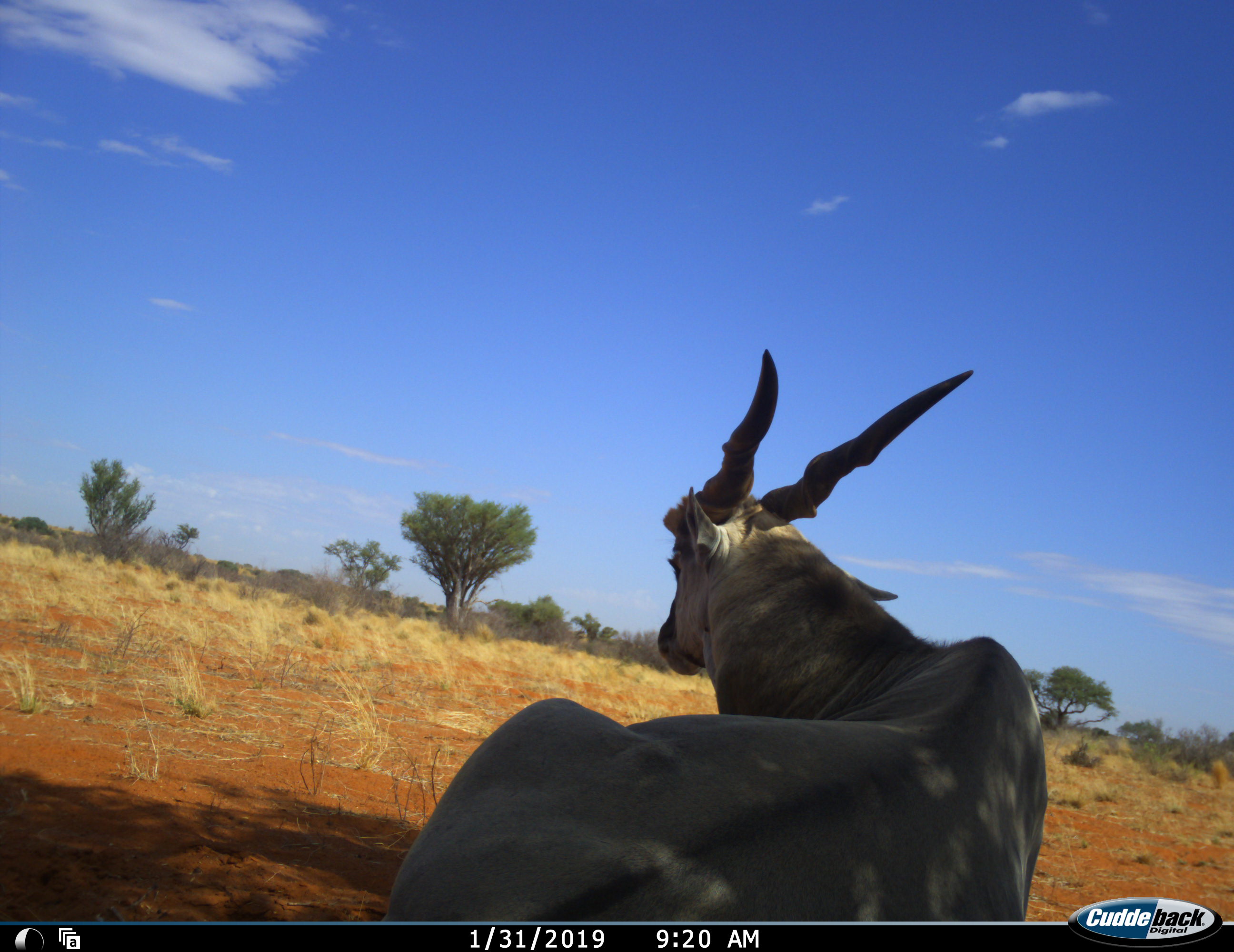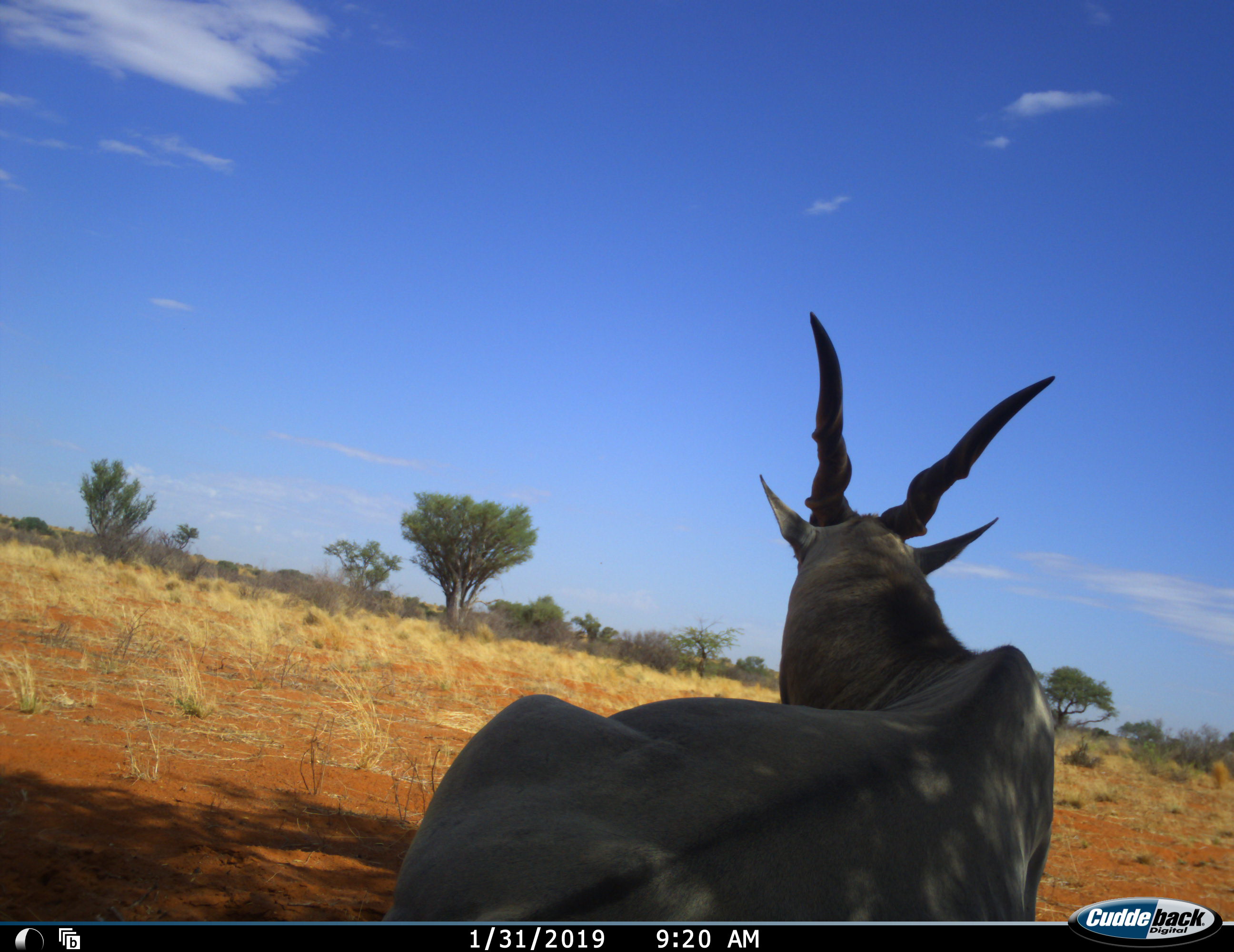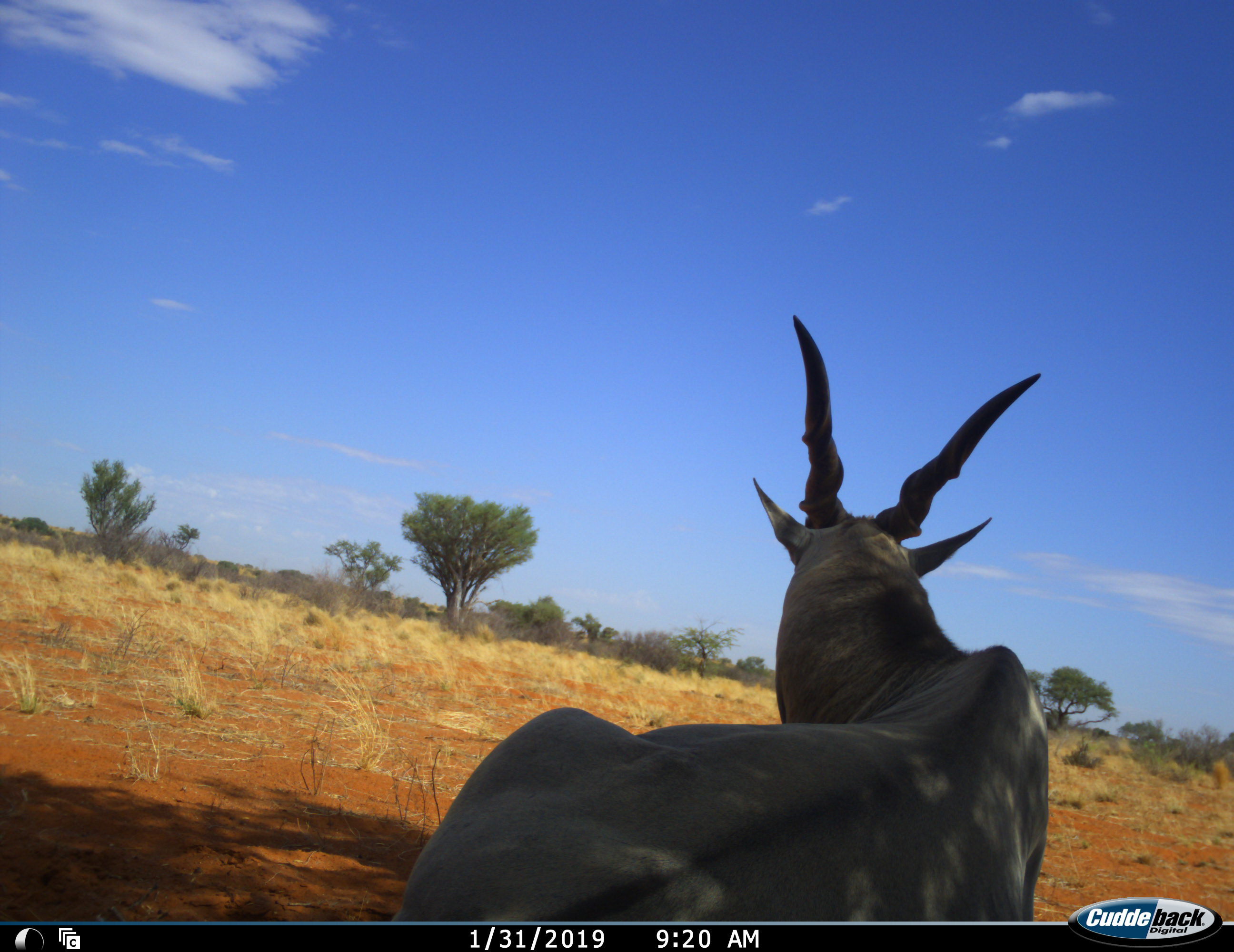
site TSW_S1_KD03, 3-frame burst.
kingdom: Animalia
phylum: Chordata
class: Mammalia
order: Artiodactyla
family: Bovidae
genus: Tragelaphus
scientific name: Tragelaphus oryx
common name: eland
Eland (Tragelaphus oryx), count 1. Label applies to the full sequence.